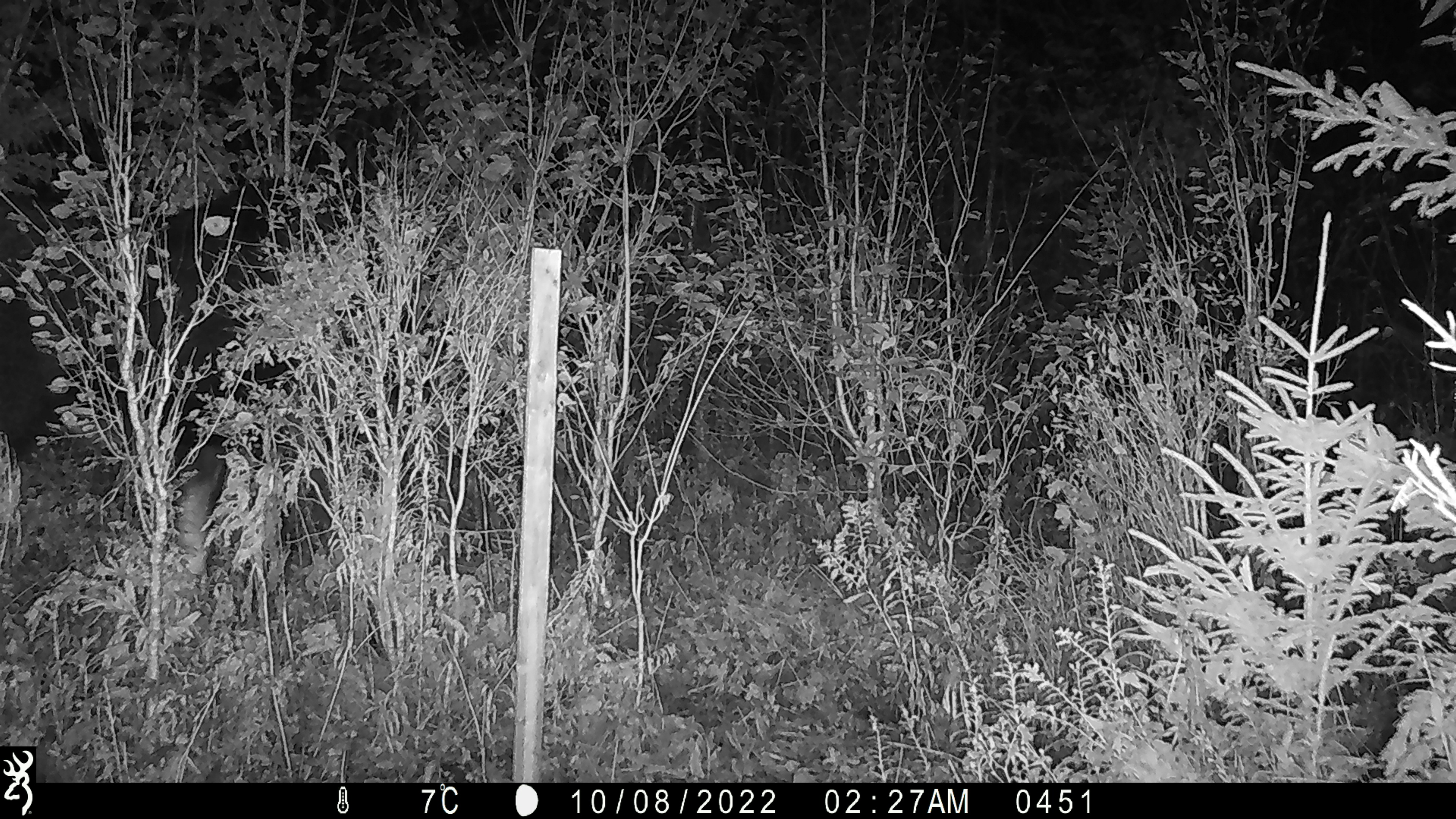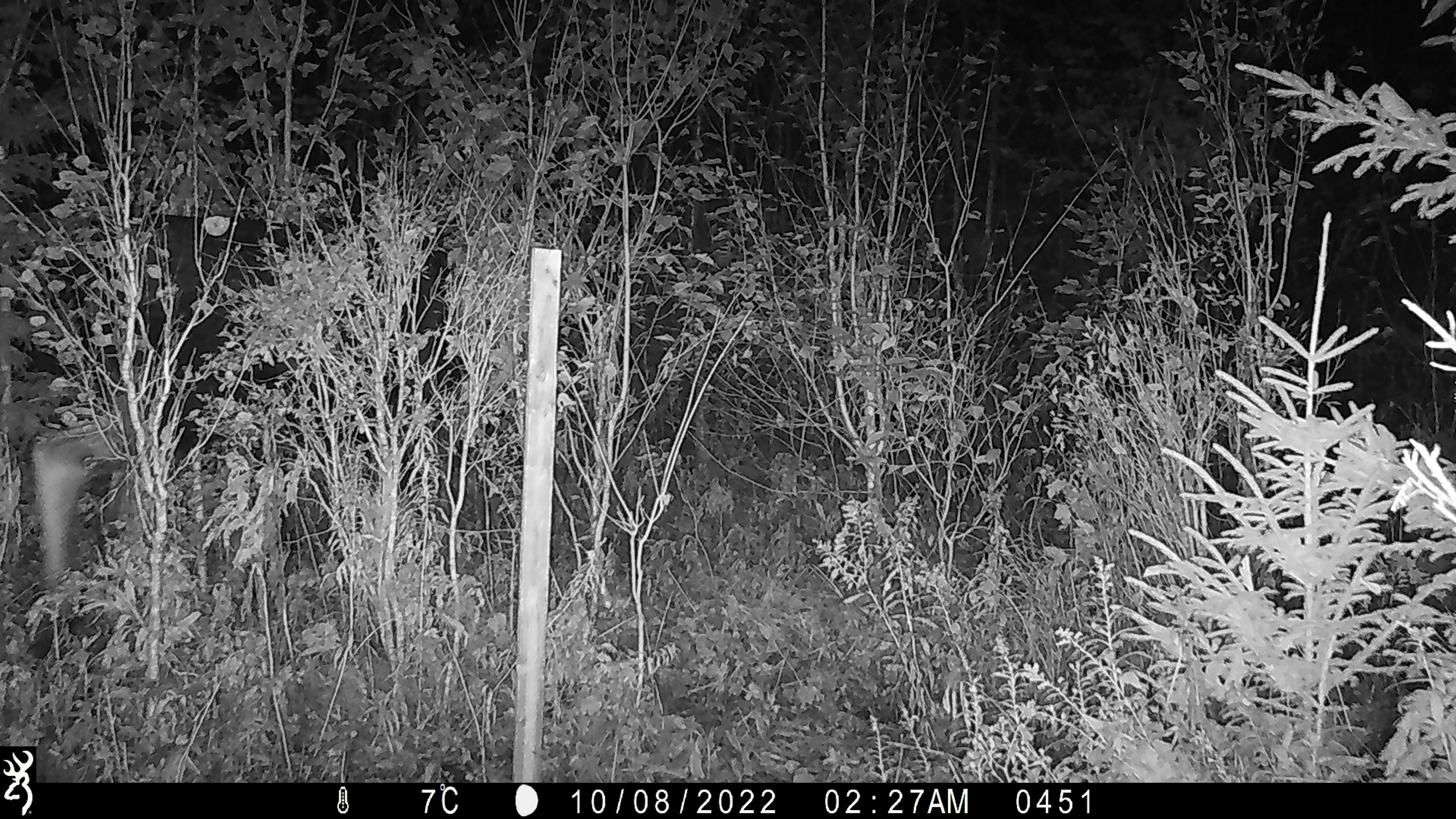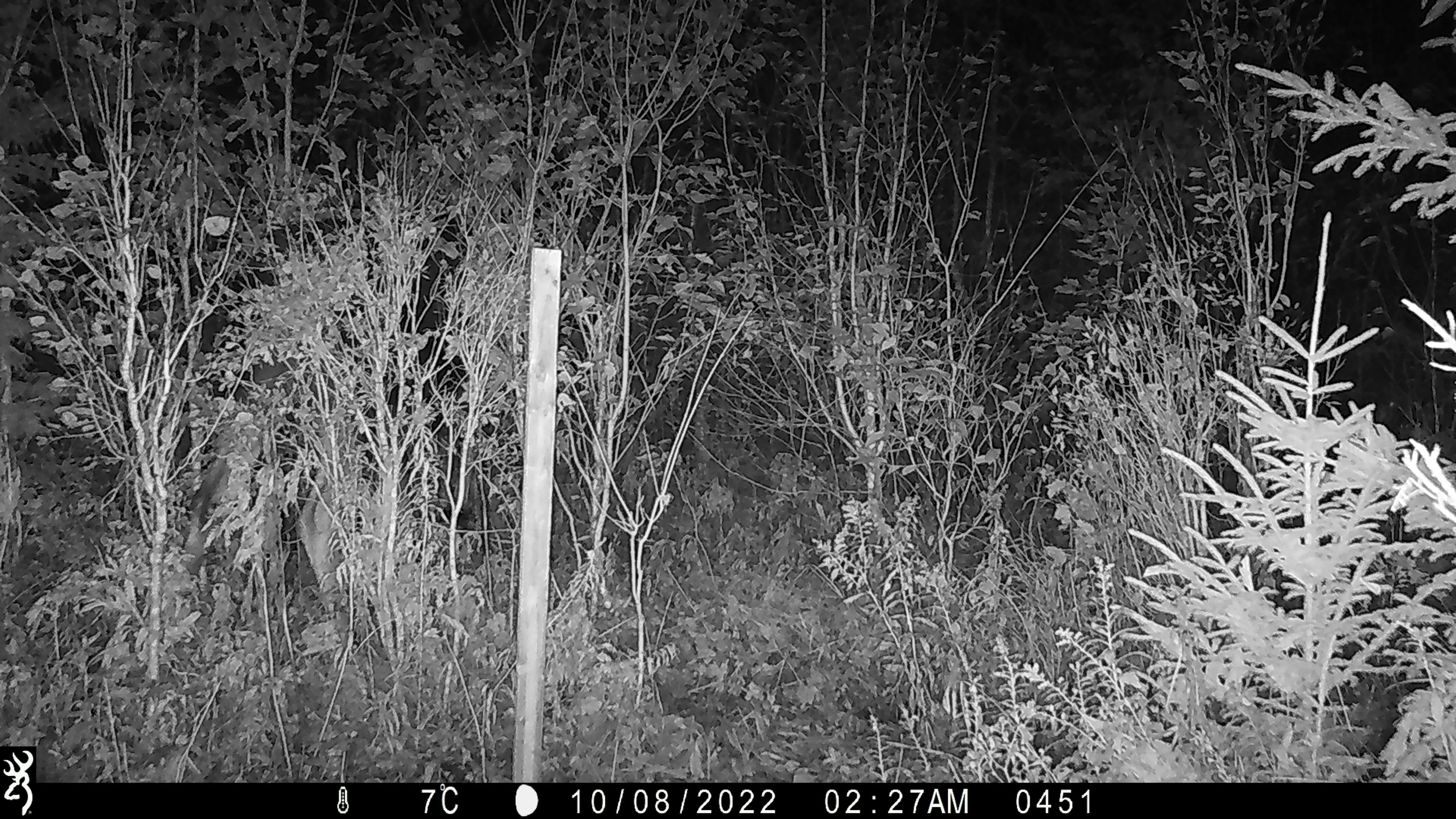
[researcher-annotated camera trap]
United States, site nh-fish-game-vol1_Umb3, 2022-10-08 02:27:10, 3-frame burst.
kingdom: Animalia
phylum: Chordata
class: Mammalia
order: Artiodactyla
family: Cervidae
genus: Alces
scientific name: Alces alces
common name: moose